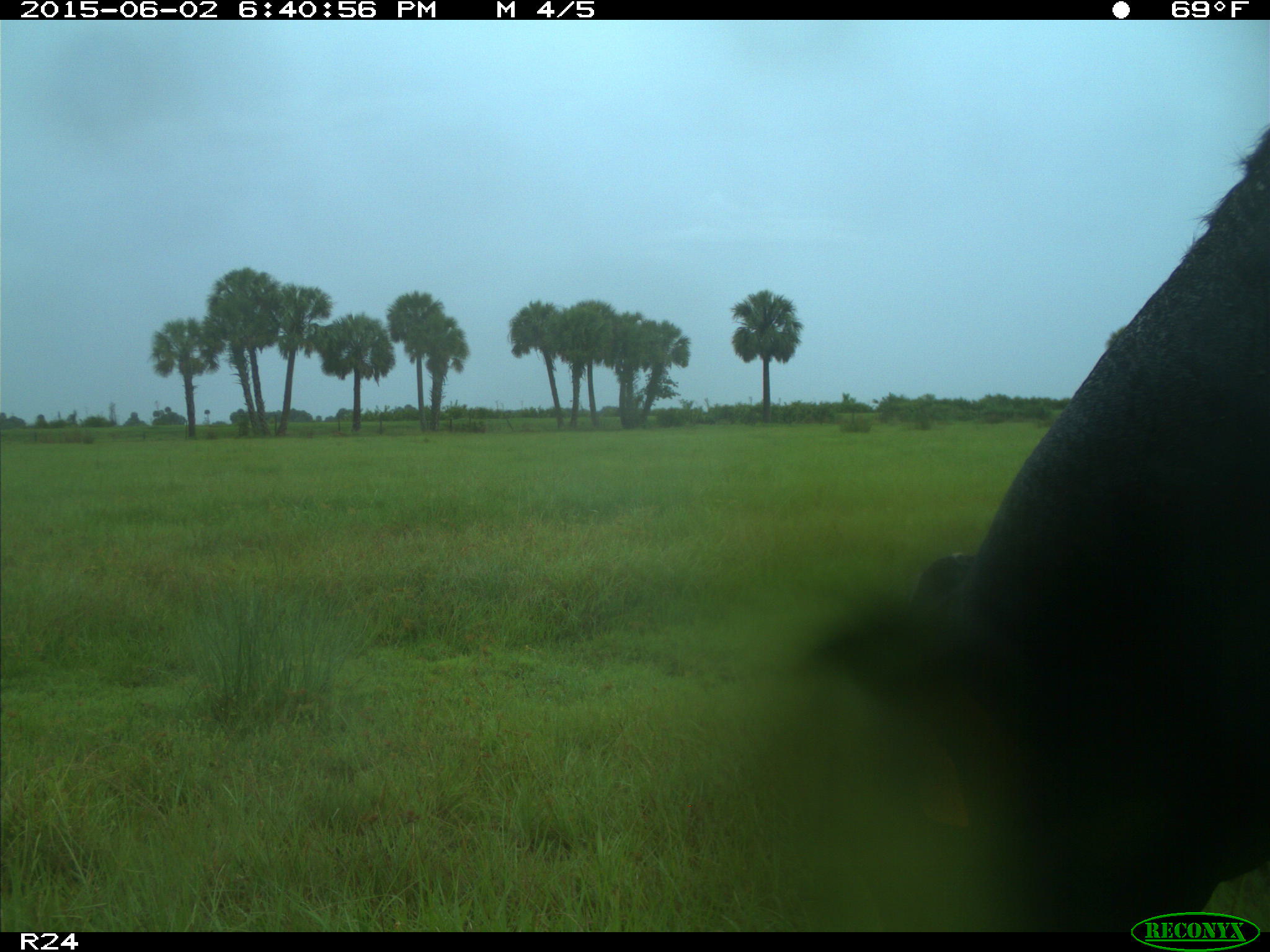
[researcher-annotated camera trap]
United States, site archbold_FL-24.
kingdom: Animalia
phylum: Chordata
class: Mammalia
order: Artiodactyla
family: Bovidae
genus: Bos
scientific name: Bos taurus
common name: domestic cow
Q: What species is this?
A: Bos taurus (domestic cow).